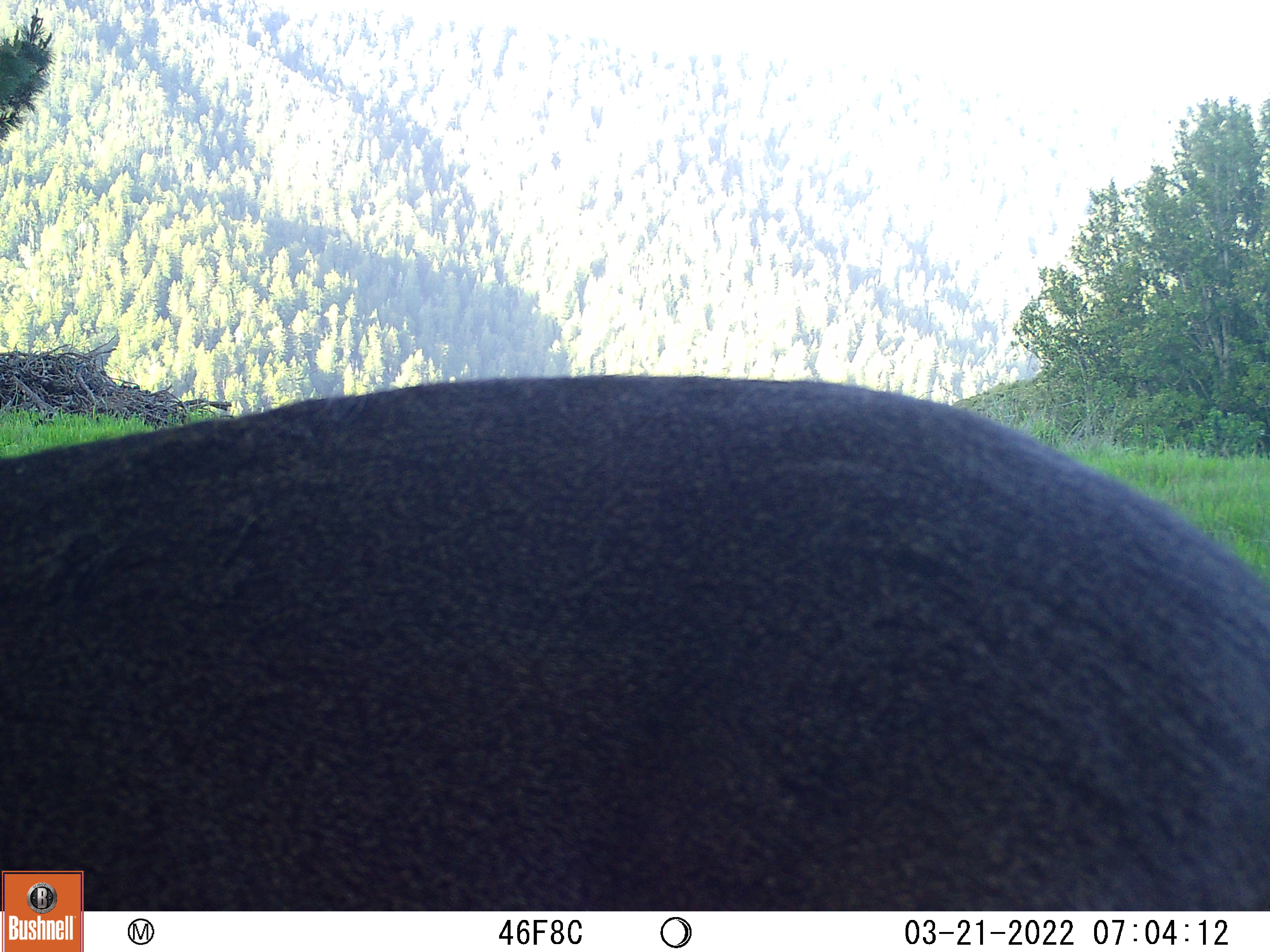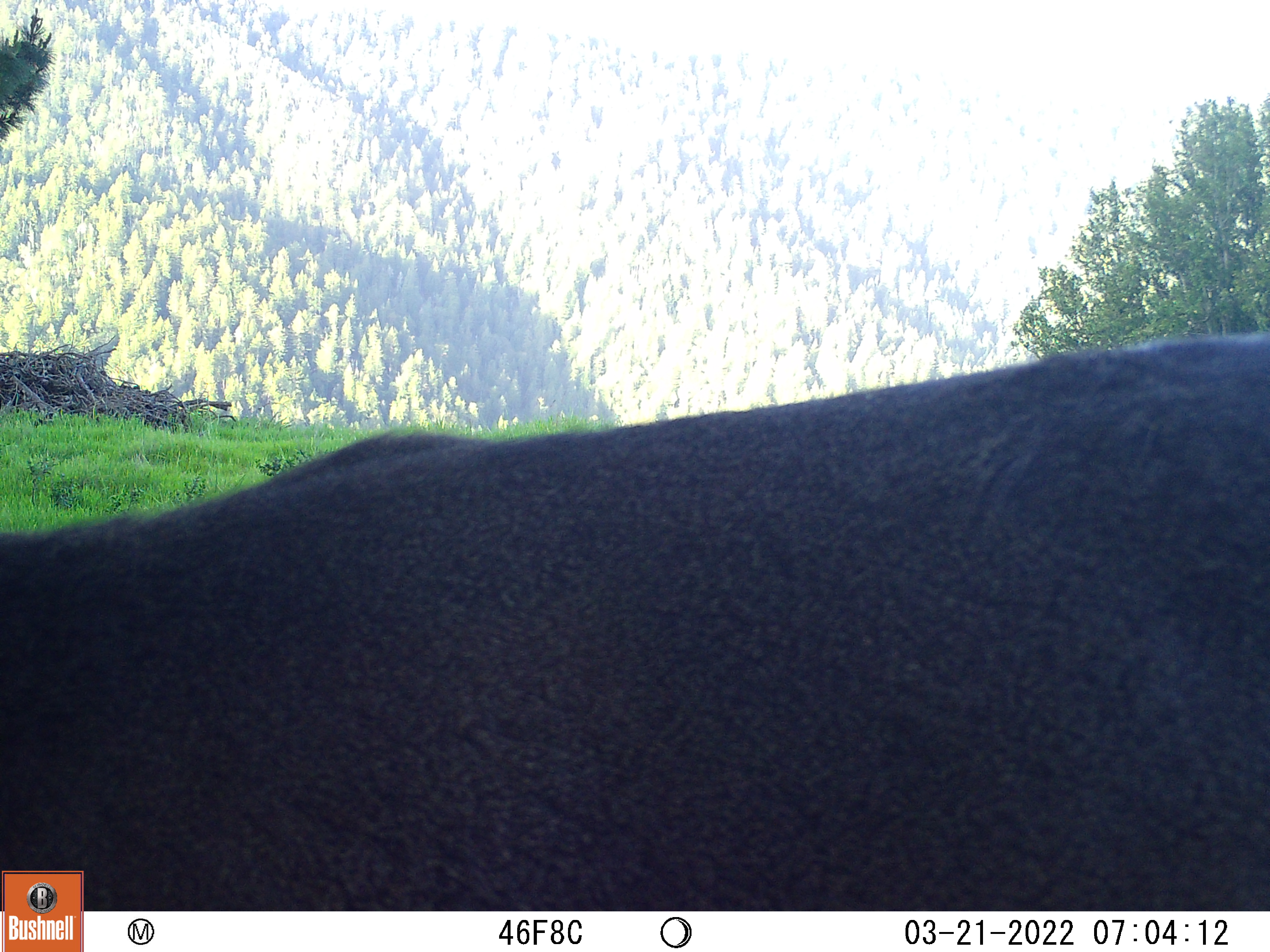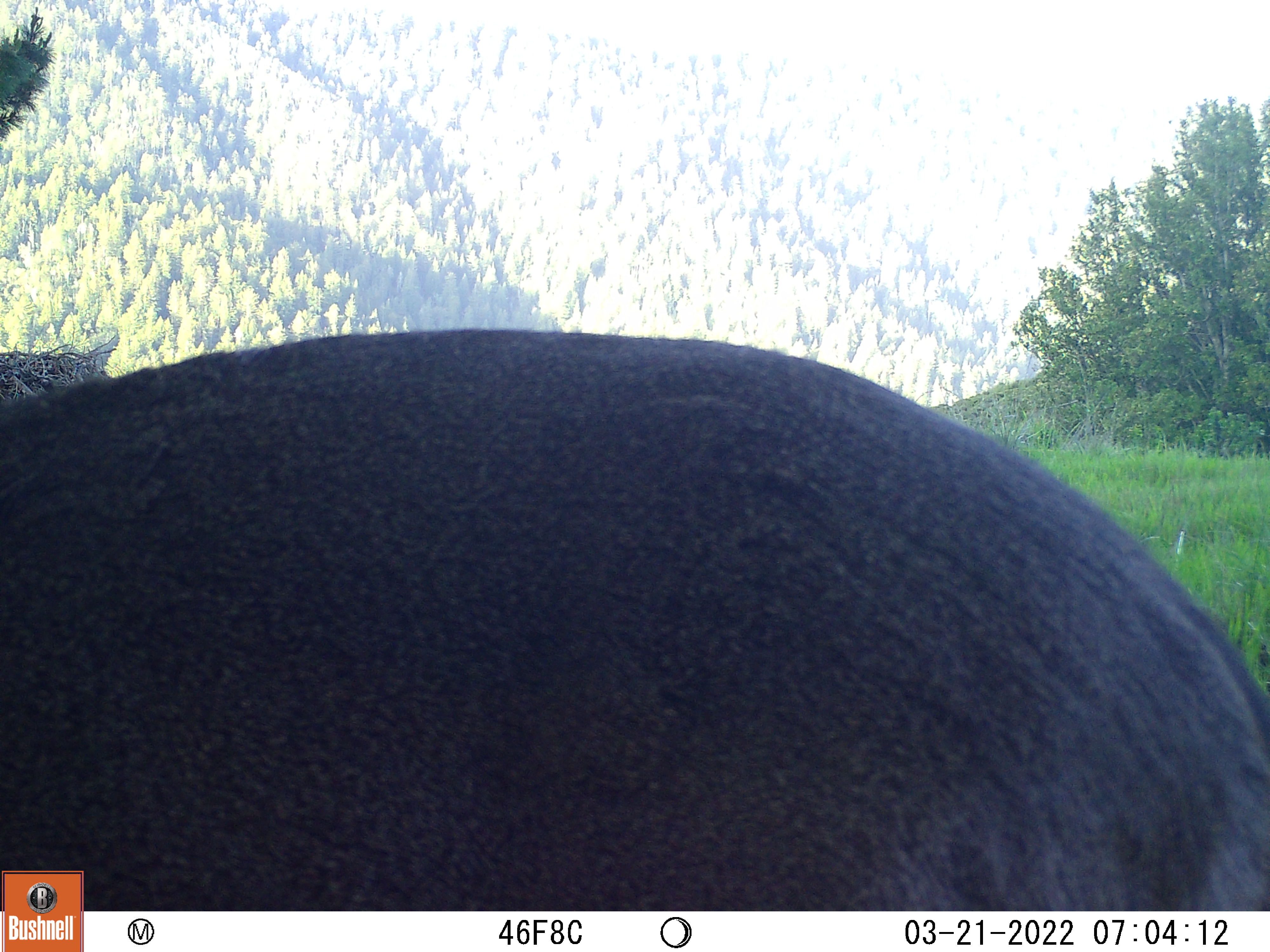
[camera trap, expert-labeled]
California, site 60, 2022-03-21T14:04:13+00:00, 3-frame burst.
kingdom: Animalia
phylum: Chordata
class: Mammalia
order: Artiodactyla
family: Cervidae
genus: Odocoileus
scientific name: Odocoileus hemionus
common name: mule deer